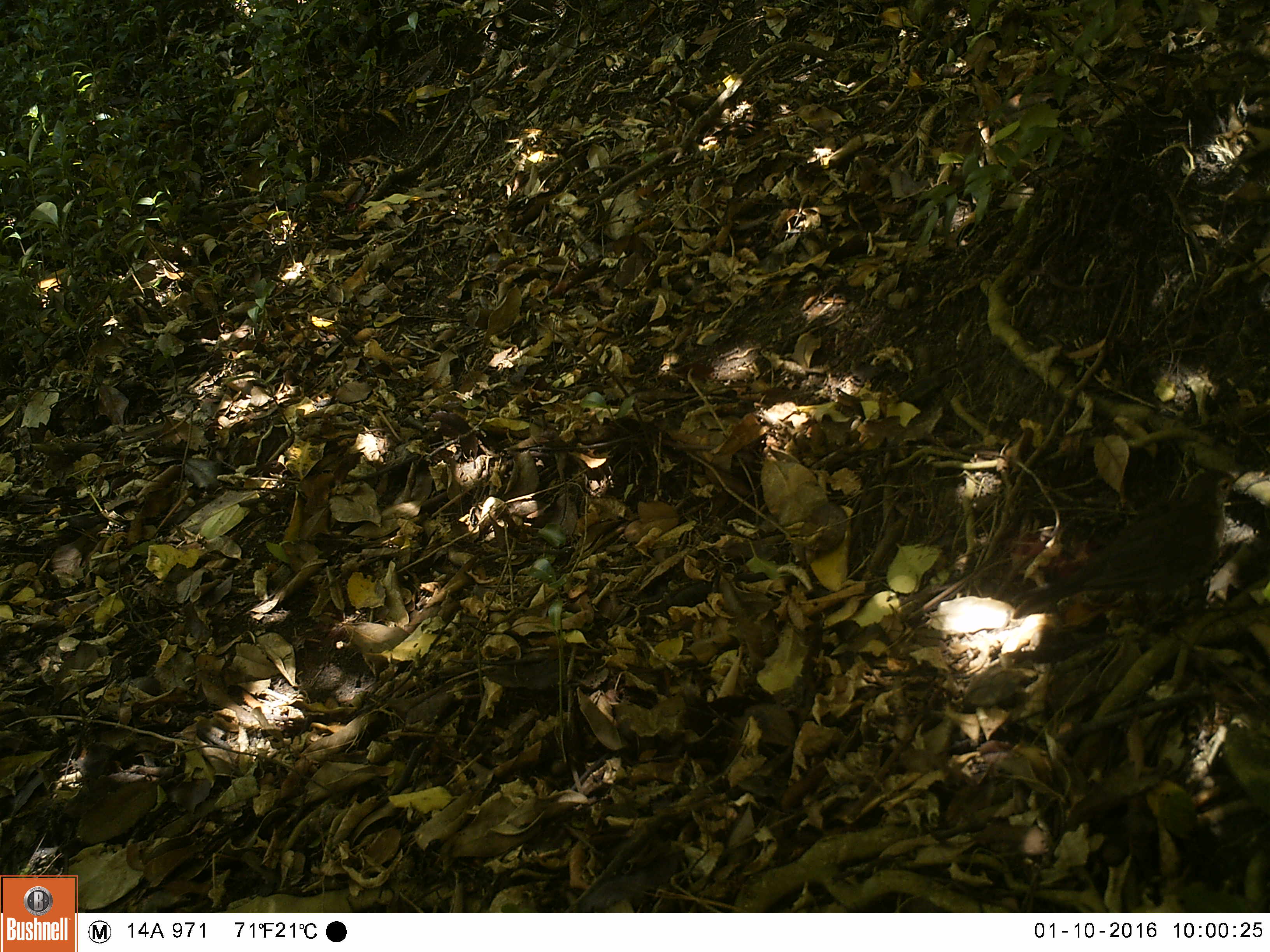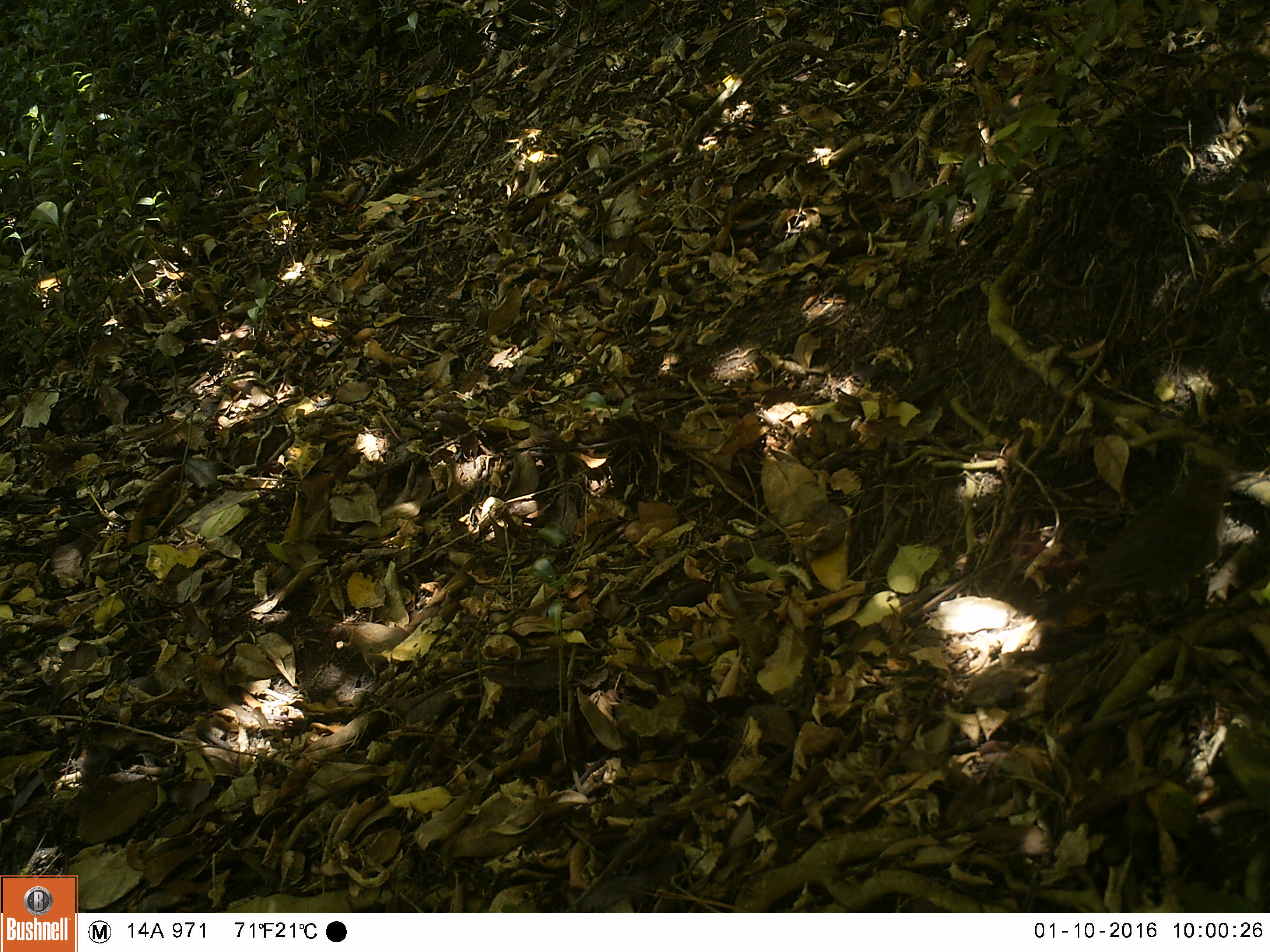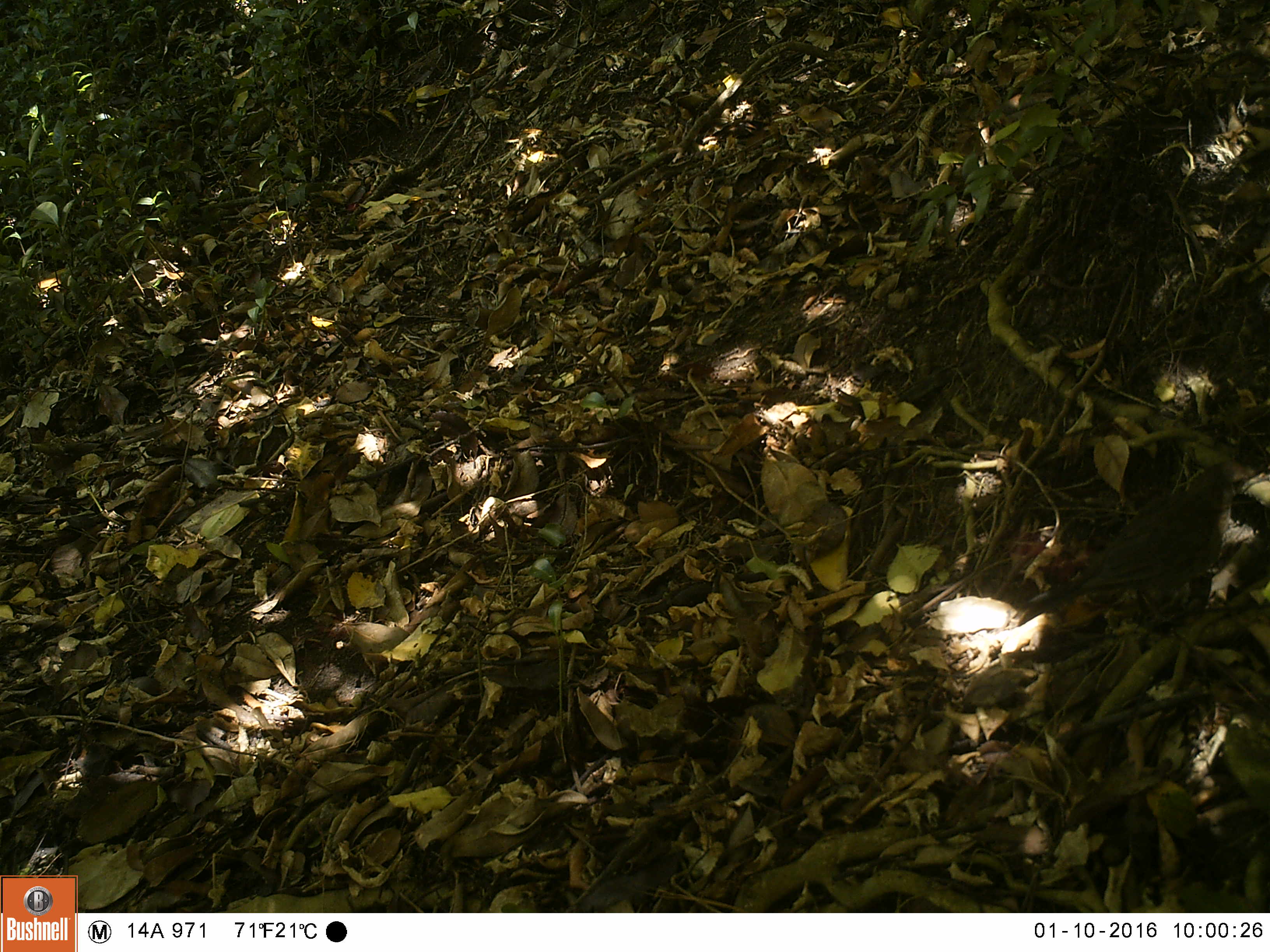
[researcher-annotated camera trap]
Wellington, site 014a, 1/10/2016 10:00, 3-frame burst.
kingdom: Animalia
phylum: Chordata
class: Aves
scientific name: Aves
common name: bird